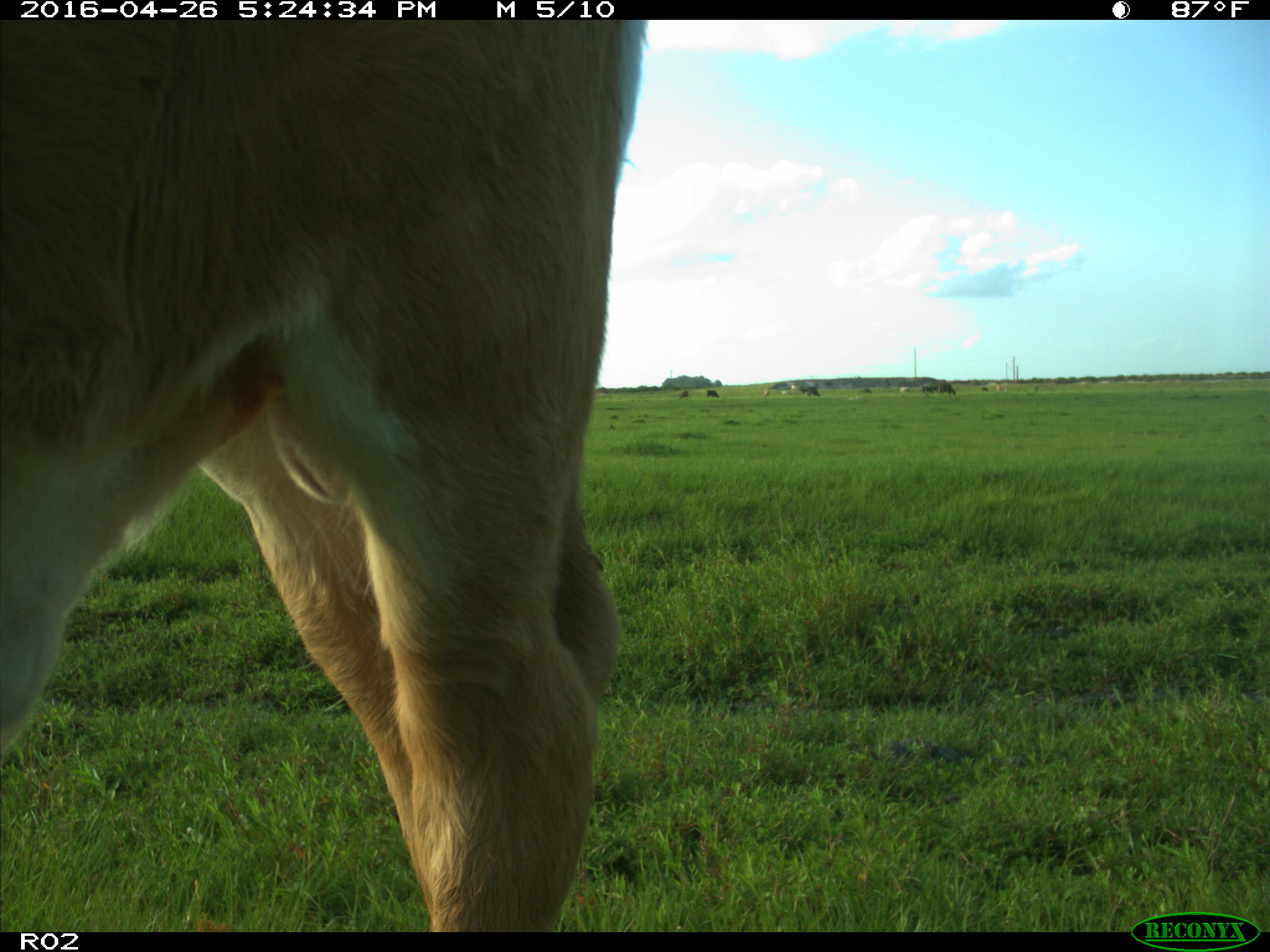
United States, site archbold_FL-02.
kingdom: Animalia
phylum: Chordata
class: Mammalia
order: Artiodactyla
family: Bovidae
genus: Bos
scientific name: Bos taurus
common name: domestic cow